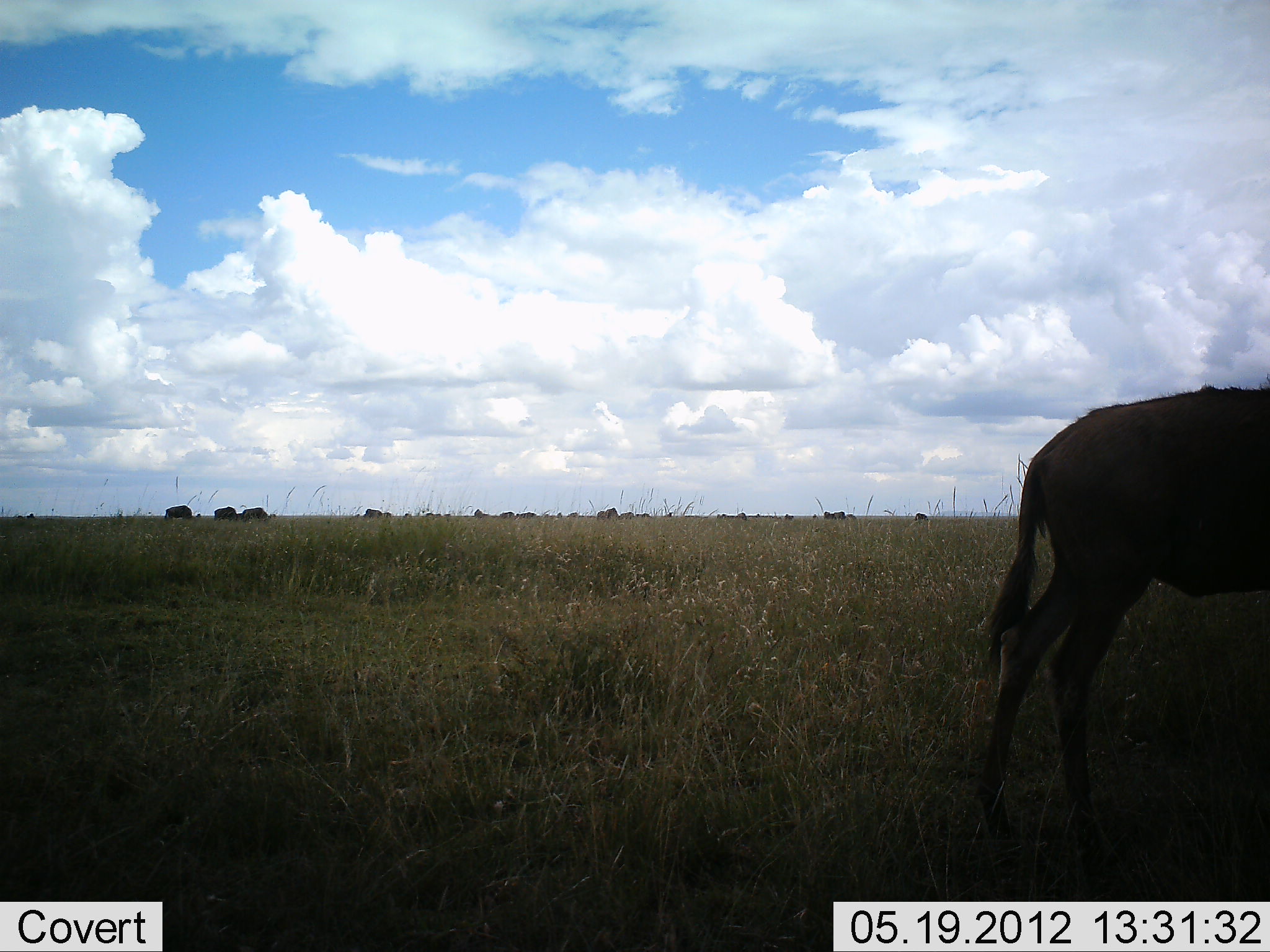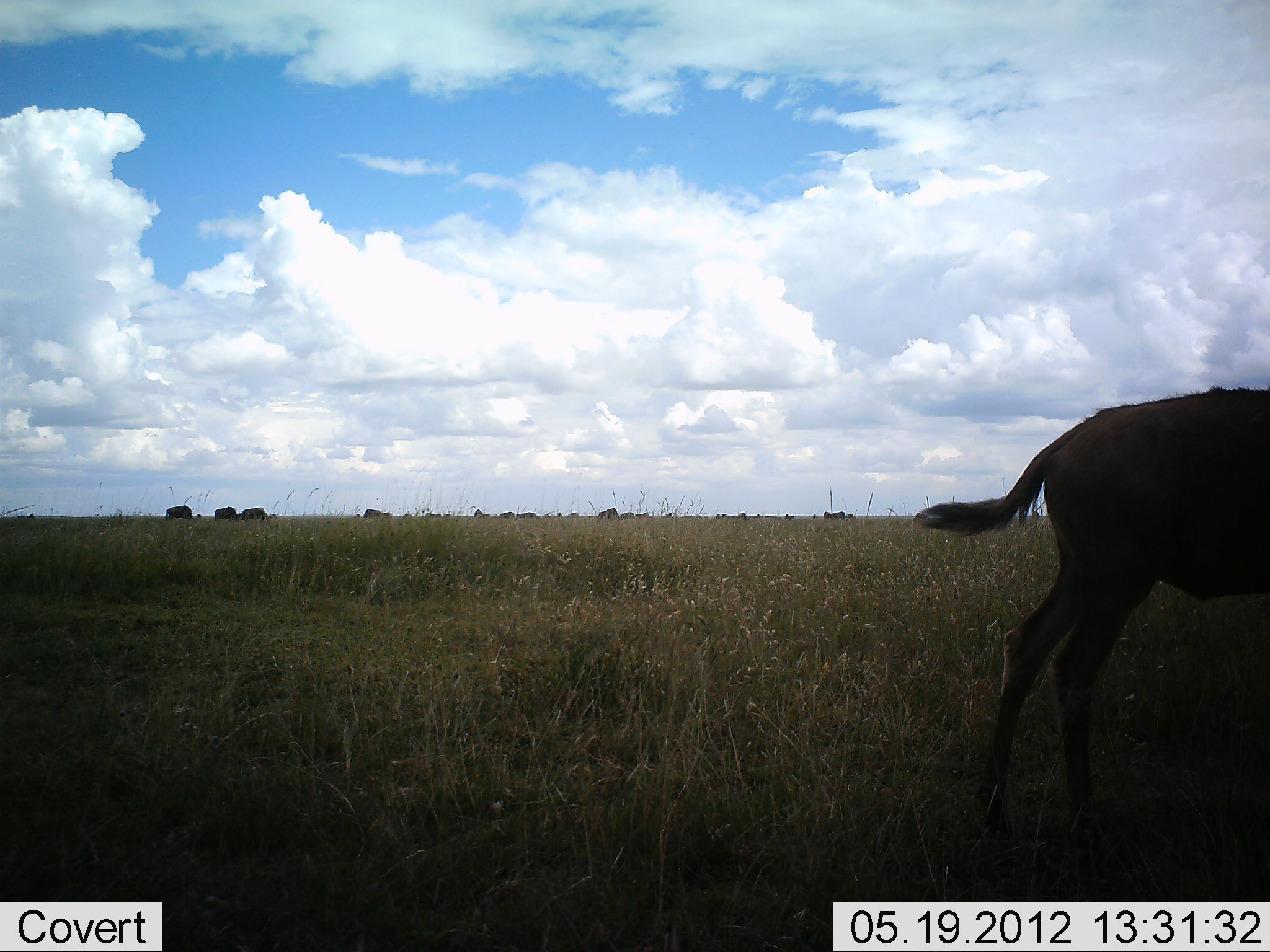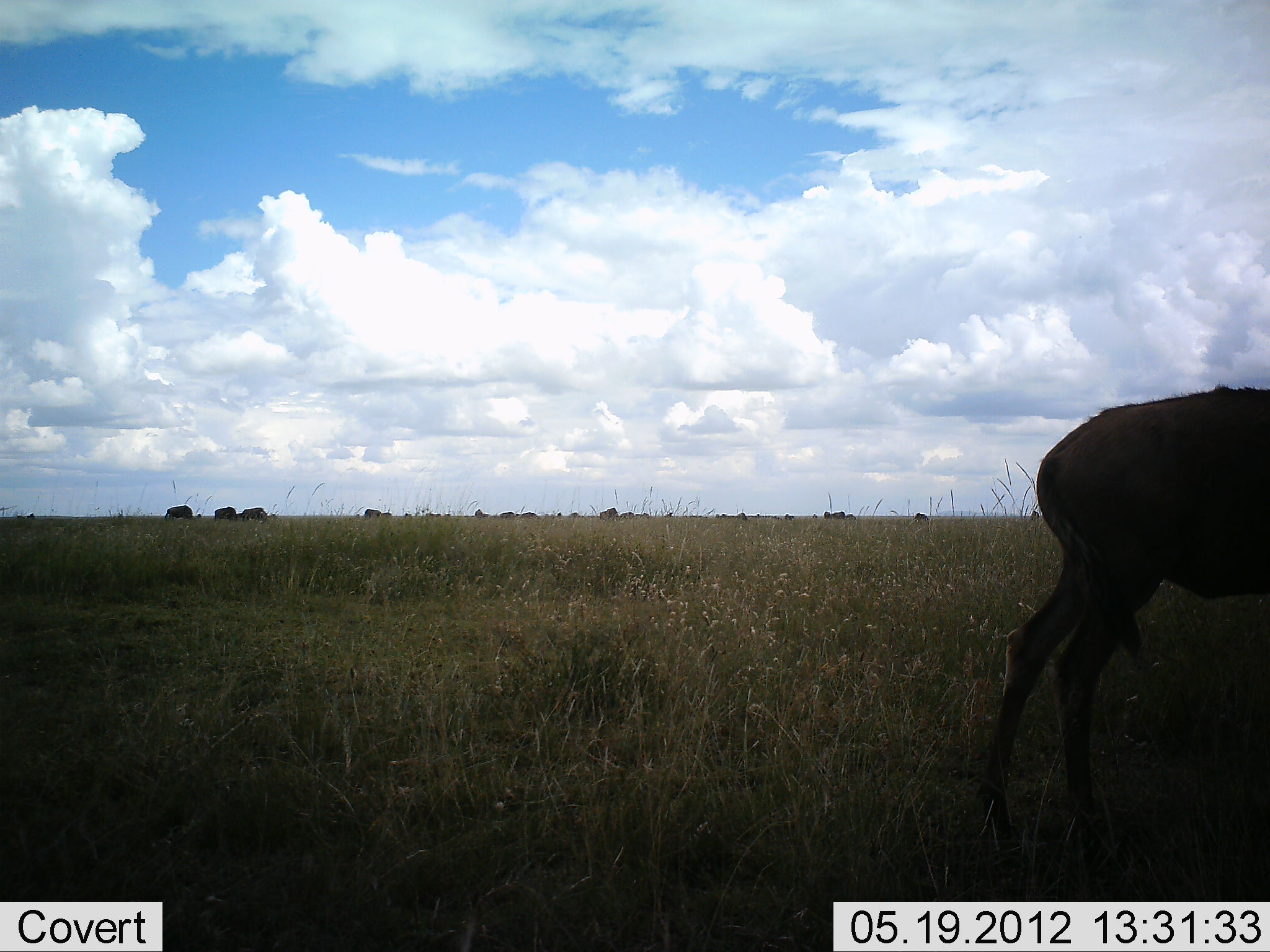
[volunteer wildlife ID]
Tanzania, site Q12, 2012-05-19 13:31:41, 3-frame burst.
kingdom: Animalia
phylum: Chordata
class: Mammalia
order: Artiodactyla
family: Bovidae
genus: Connochaetes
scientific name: Connochaetes taurinus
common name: blue wildebeest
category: wildebeest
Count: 11-50.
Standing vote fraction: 70%.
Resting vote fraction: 0%.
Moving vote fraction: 20%.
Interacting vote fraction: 0%.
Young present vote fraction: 10%.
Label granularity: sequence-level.